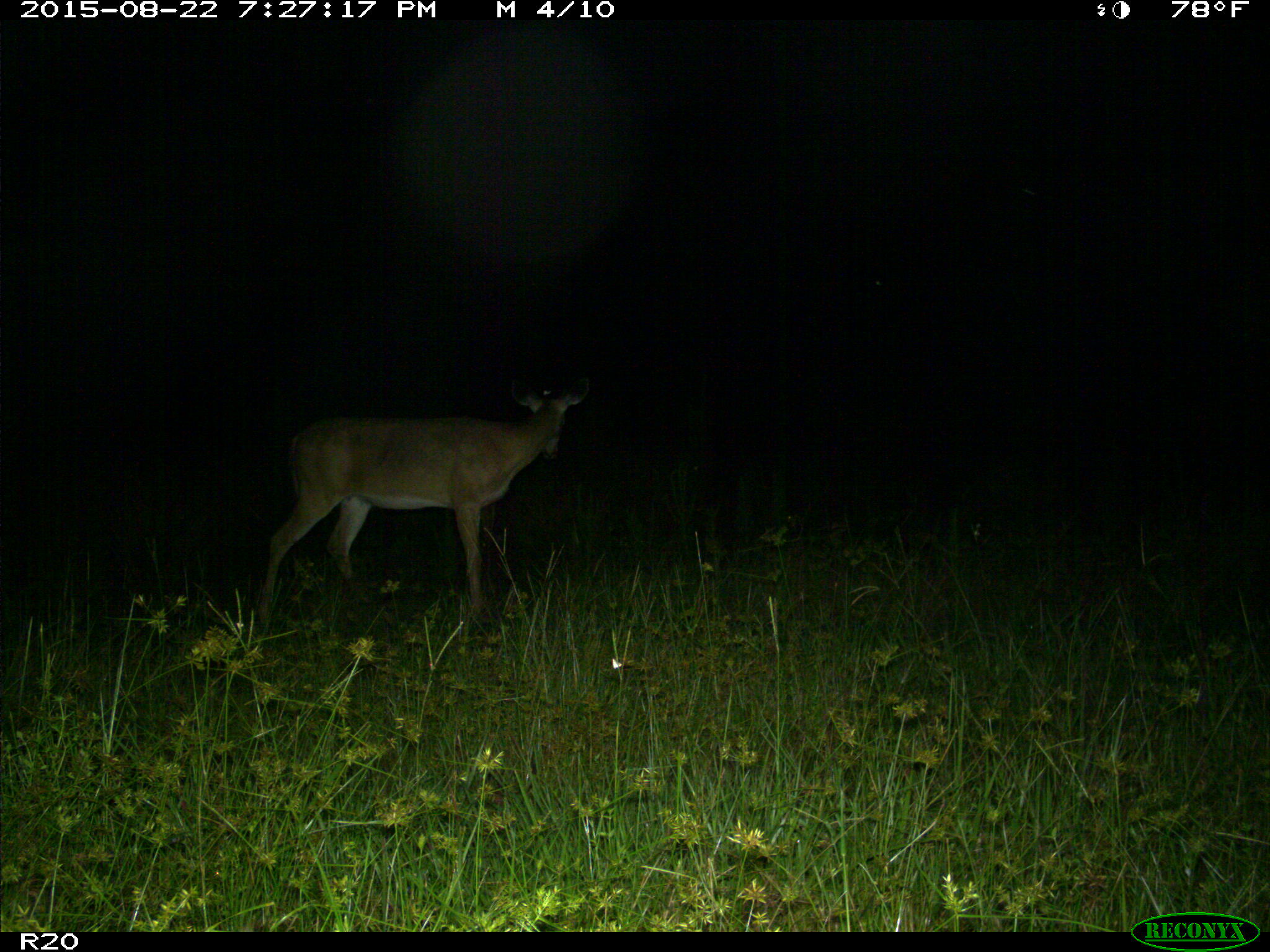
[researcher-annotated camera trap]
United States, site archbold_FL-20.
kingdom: Animalia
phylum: Chordata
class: Mammalia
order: Artiodactyla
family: Cervidae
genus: Odocoileus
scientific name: Odocoileus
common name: deer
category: unidentified deer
Unidentified deer (deer) (Odocoileus).